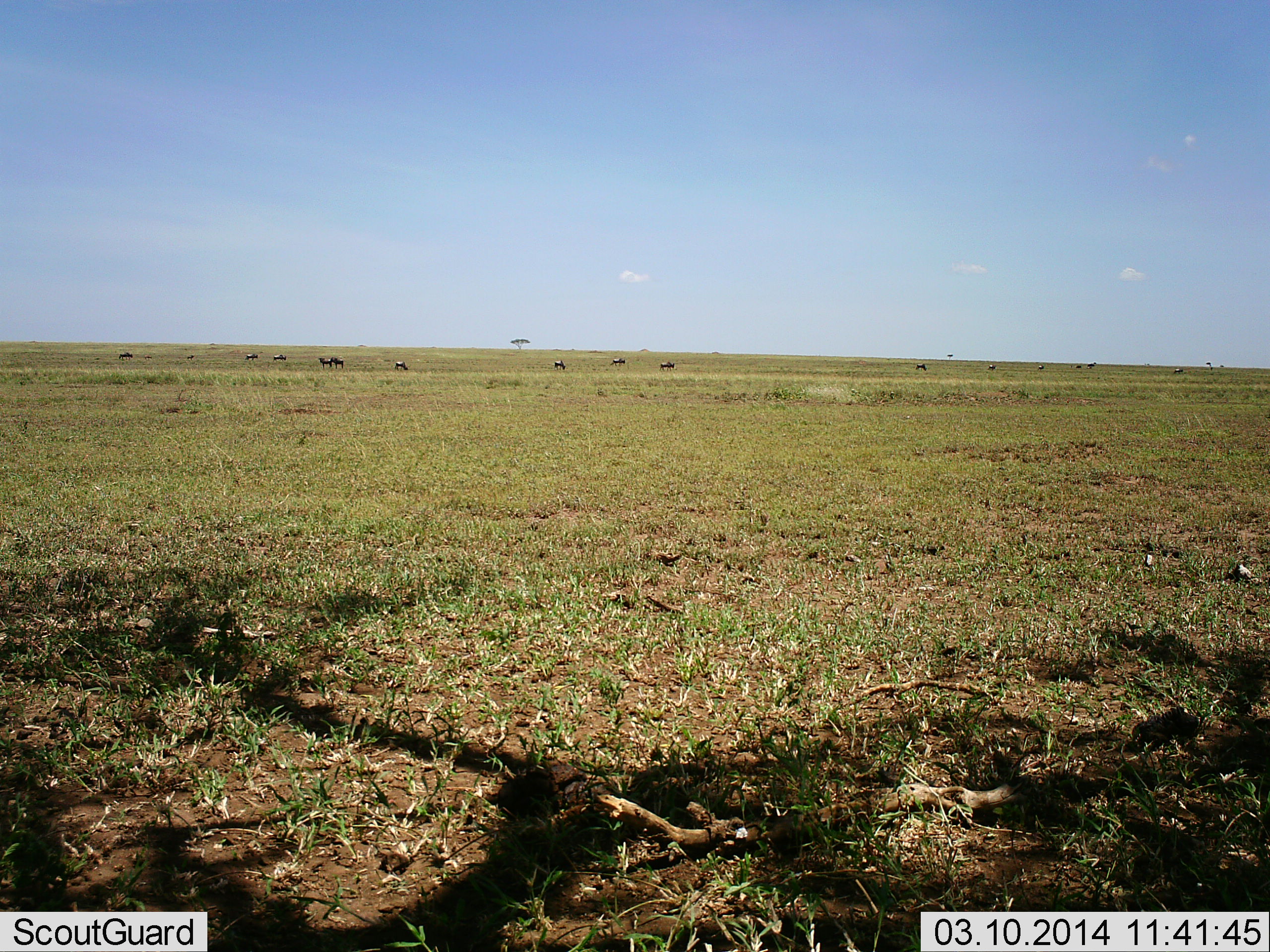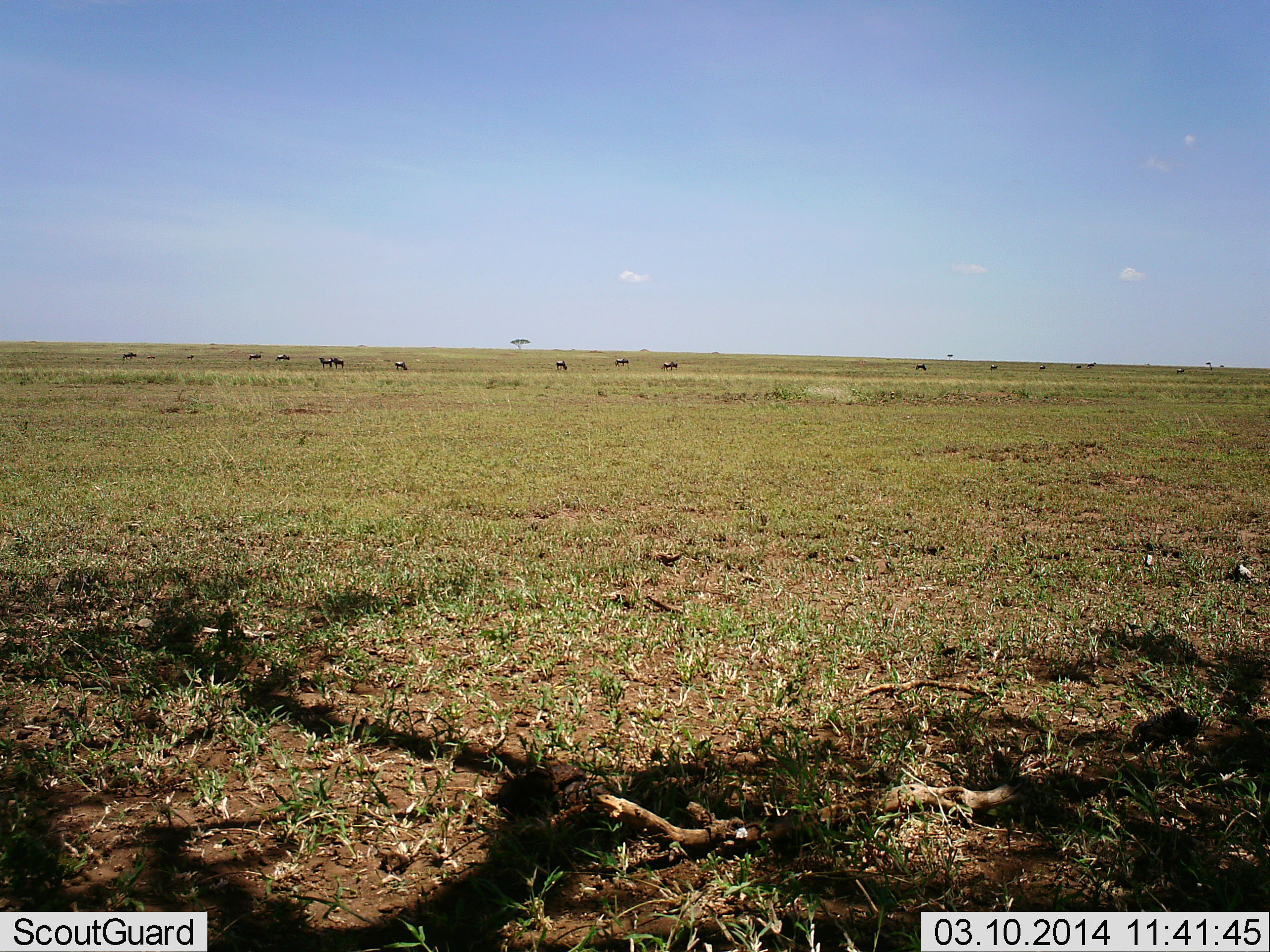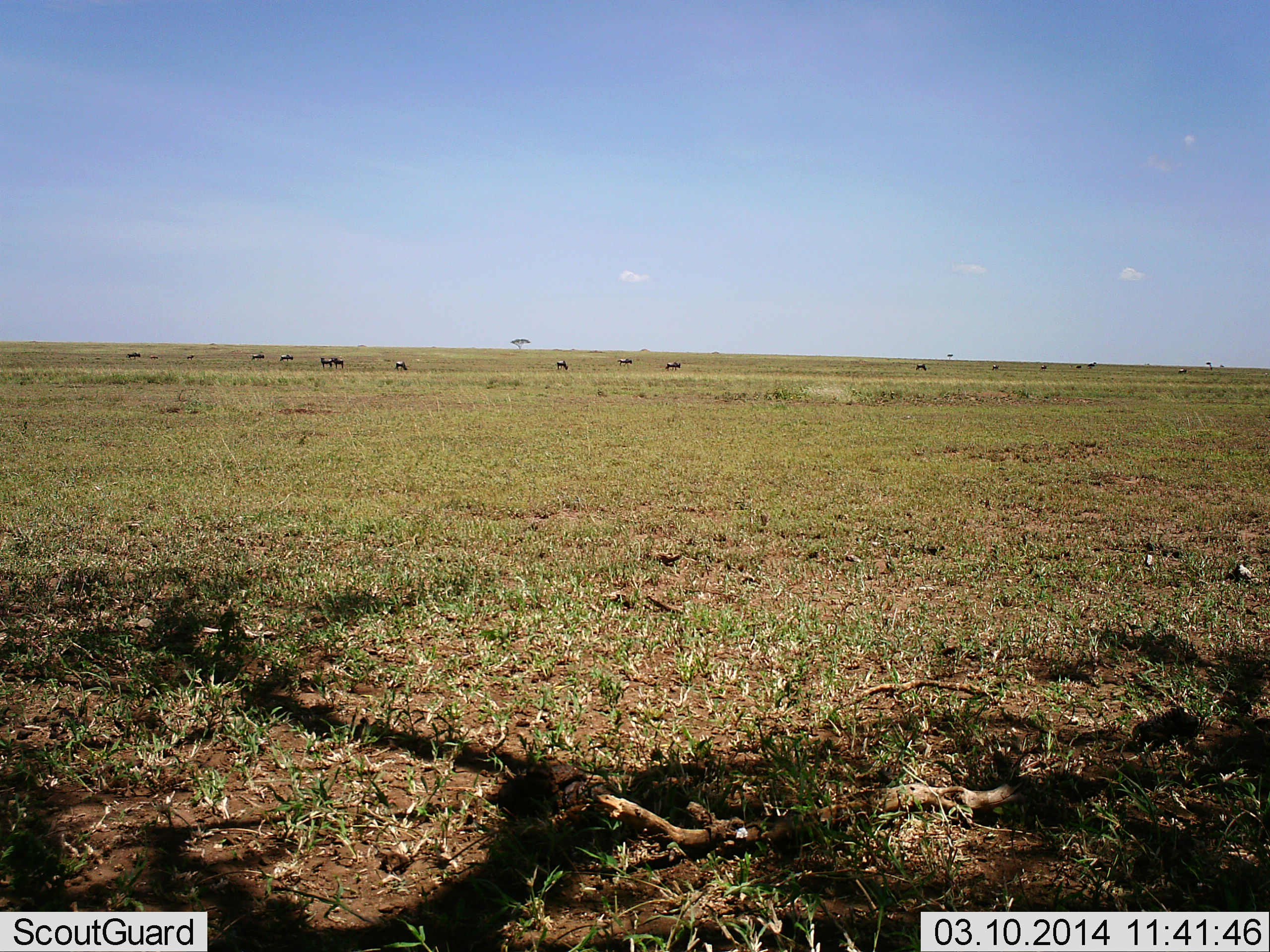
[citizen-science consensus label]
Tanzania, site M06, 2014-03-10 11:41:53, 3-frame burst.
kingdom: Animalia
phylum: Chordata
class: Mammalia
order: Artiodactyla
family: Bovidae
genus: Connochaetes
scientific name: Connochaetes taurinus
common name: blue wildebeest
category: wildebeest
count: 11-50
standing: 40%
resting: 0%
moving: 80%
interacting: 0%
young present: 20%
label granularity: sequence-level